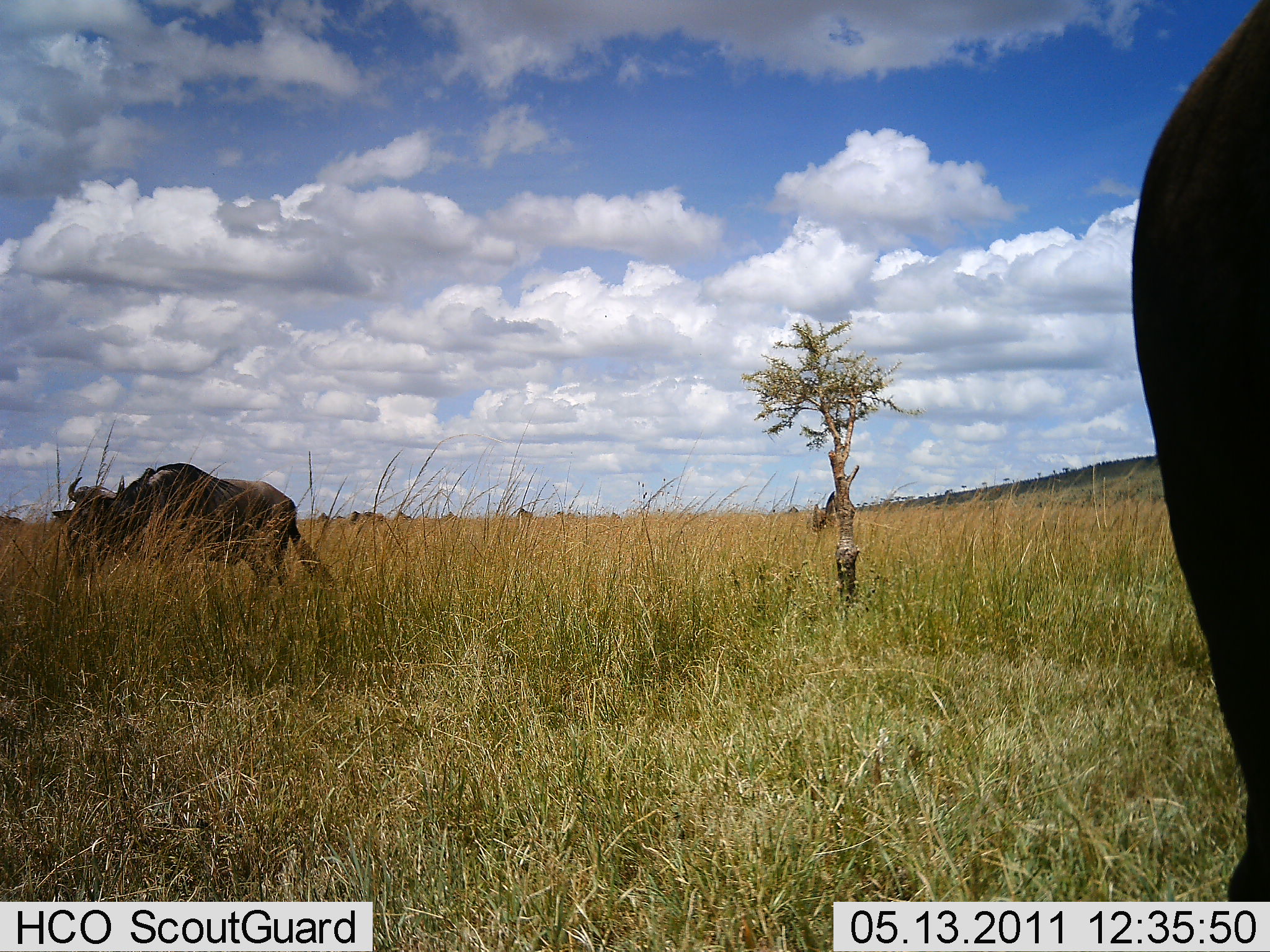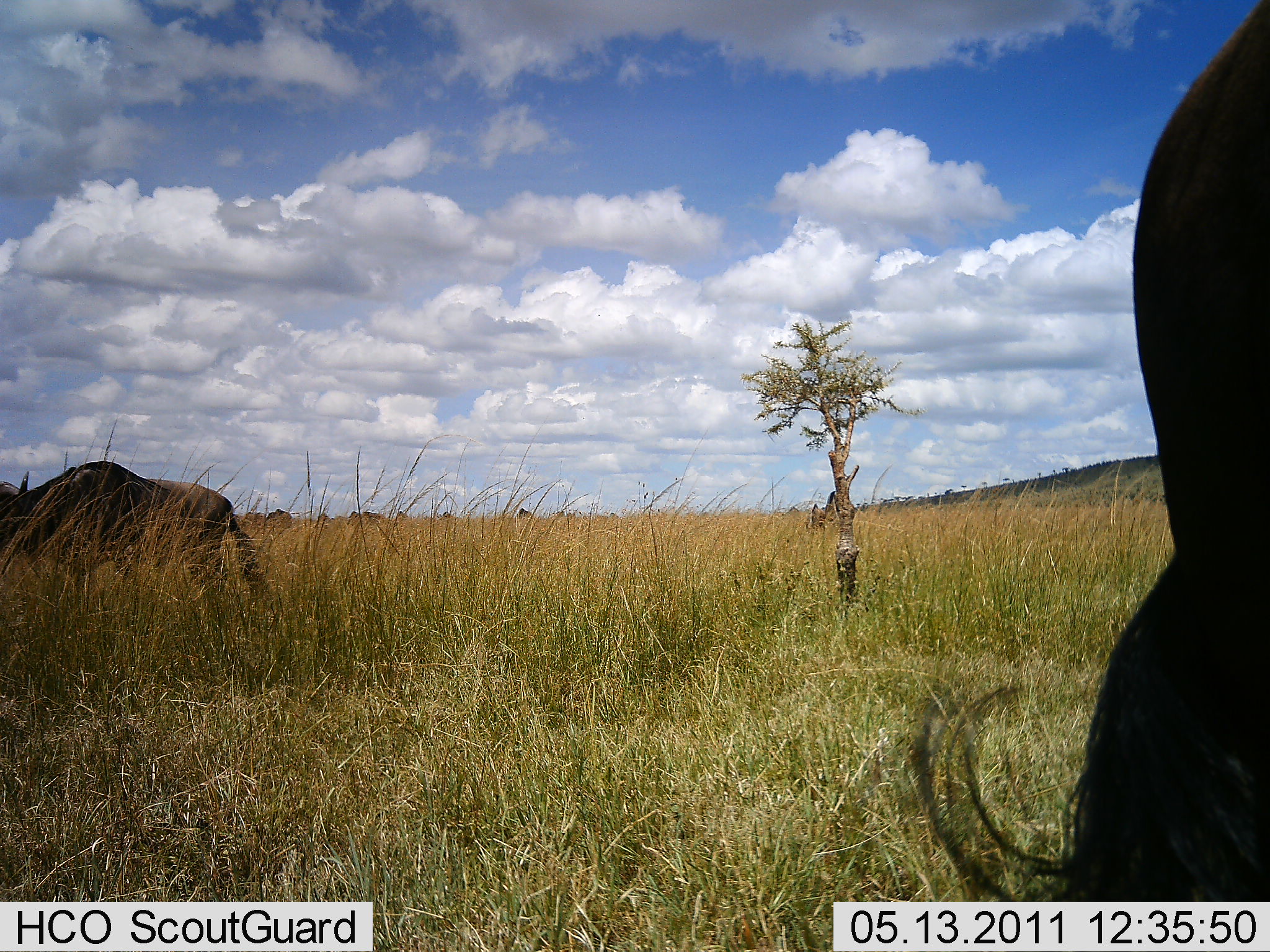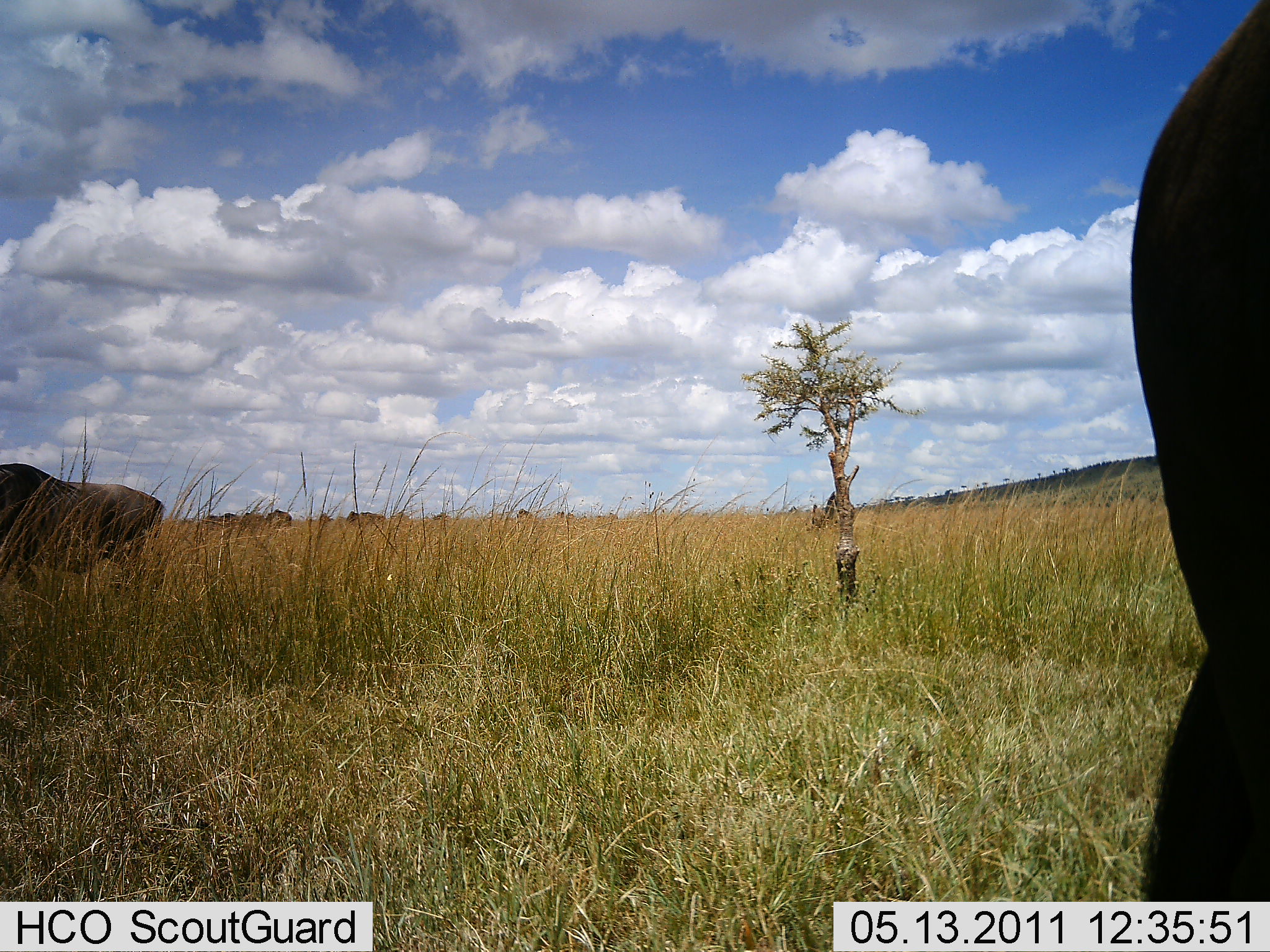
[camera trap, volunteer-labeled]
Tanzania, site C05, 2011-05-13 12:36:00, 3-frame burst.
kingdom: Animalia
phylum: Chordata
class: Mammalia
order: Artiodactyla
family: Bovidae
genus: Connochaetes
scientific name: Connochaetes taurinus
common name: blue wildebeest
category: wildebeest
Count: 2.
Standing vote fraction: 54%.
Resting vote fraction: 0%.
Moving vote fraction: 77%.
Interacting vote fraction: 0%.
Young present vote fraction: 0%.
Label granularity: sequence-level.